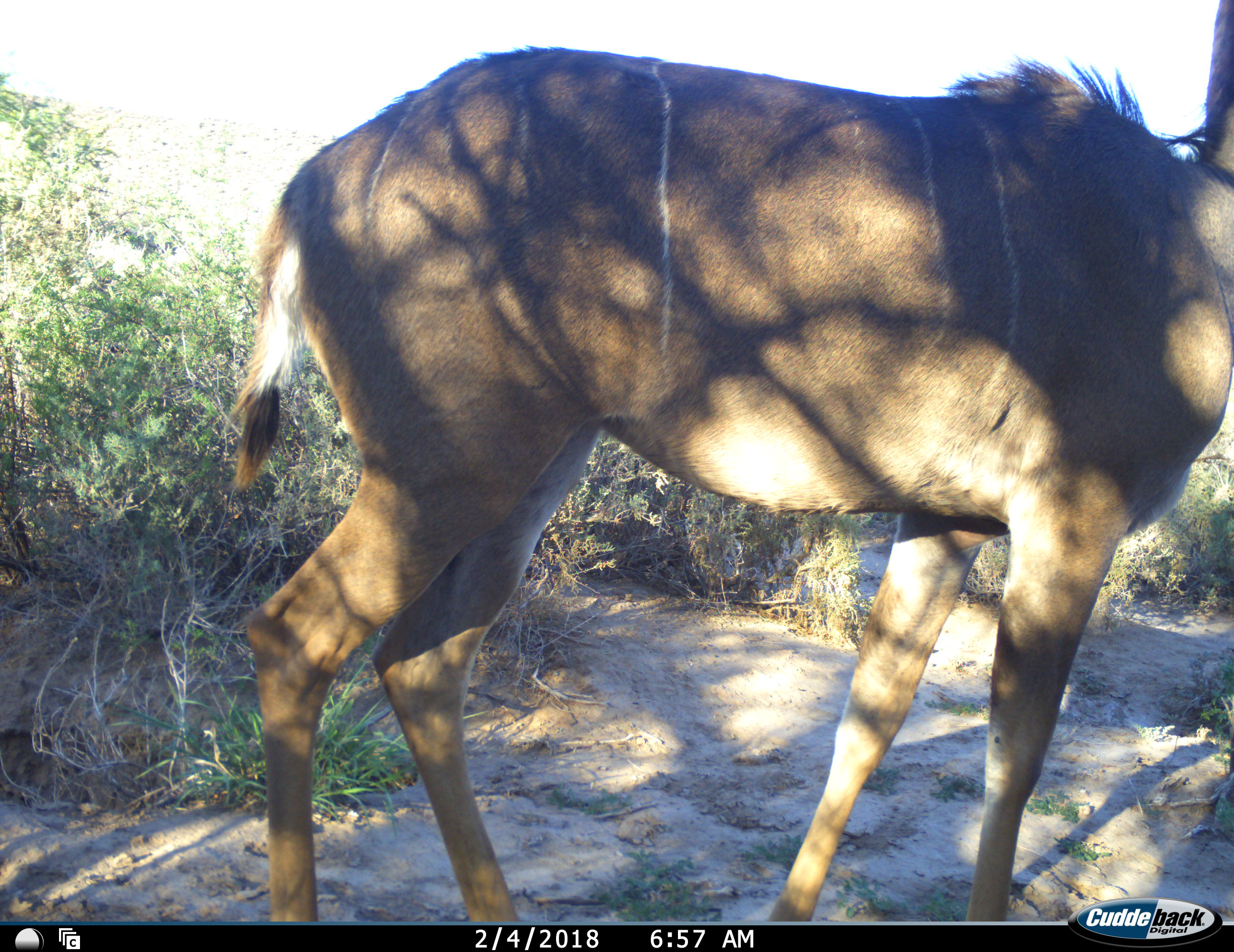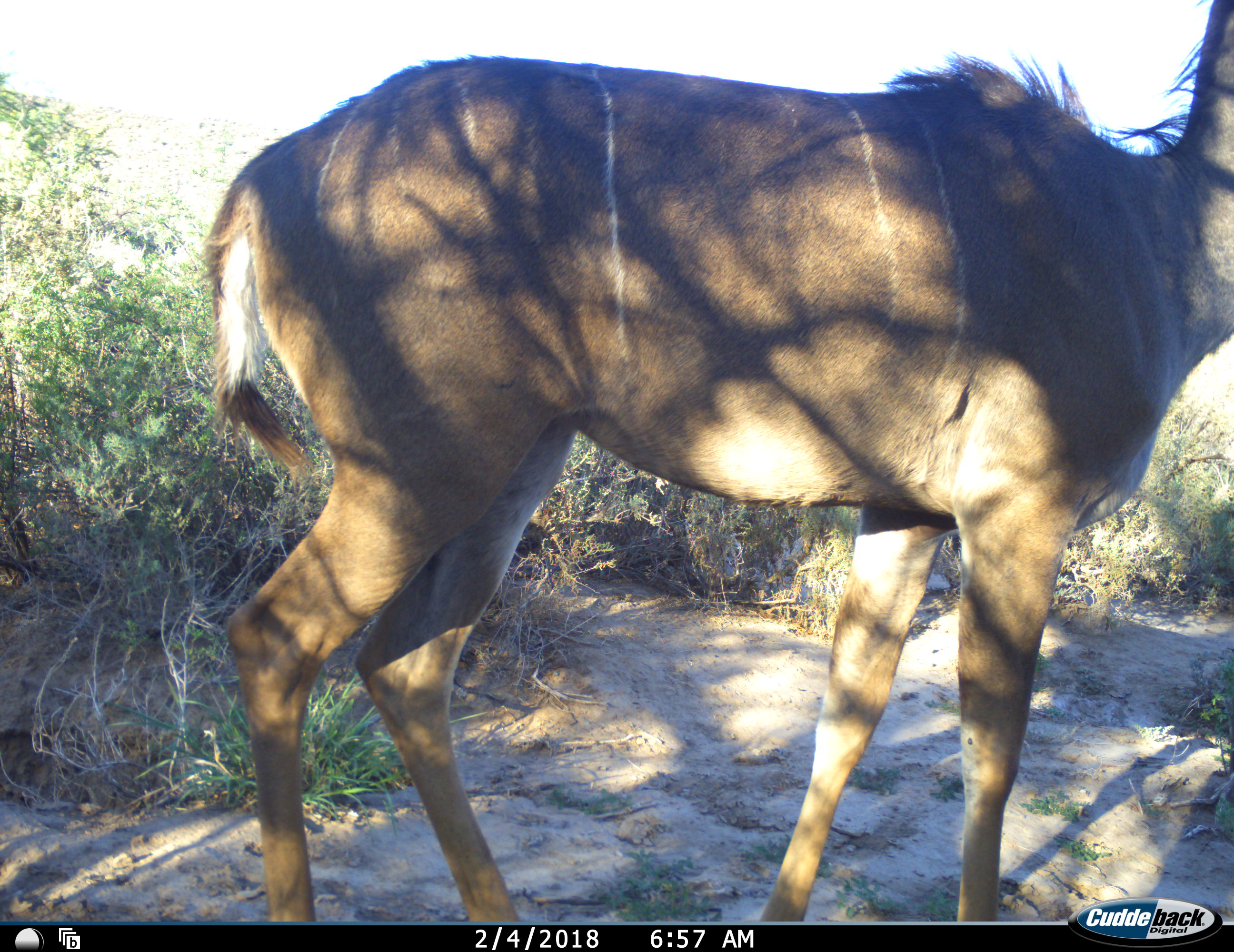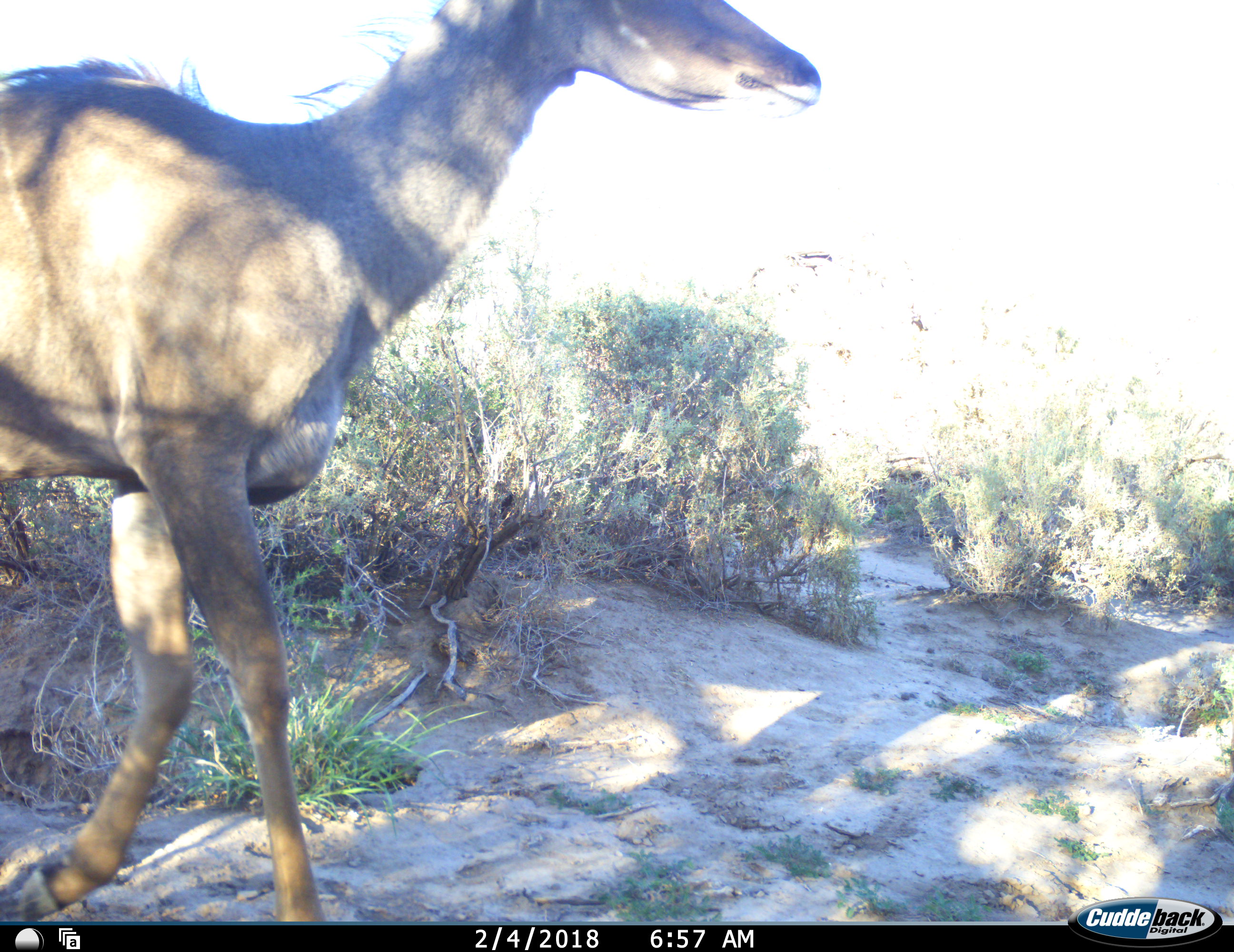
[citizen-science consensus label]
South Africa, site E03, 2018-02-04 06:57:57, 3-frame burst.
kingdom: Animalia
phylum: Chordata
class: Mammalia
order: Artiodactyla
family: Bovidae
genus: Tragelaphus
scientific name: Tragelaphus strepsiceros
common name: greater kudu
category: kudu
Kudu (greater kudu) (Tragelaphus strepsiceros), count 1. Behavior (volunteer vote fractions): standing 10%, resting 0%, moving 100%, interacting 0%. Young present (vote fraction): 0%. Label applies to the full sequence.